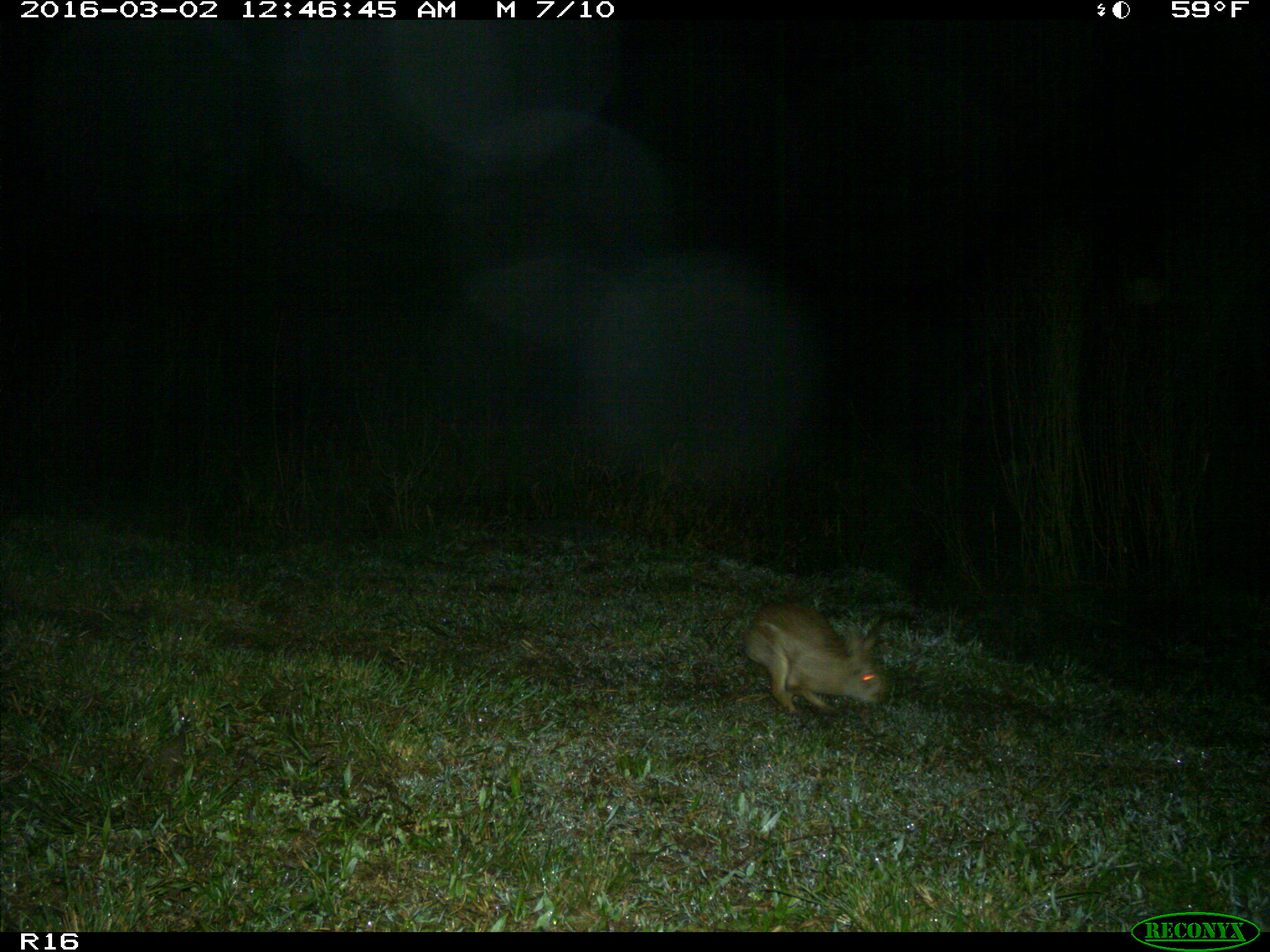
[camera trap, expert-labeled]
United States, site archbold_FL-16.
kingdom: Animalia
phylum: Chordata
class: Mammalia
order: Lagomorpha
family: Leporidae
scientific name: Leporidae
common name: rabbits and hares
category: unidentified rabbit